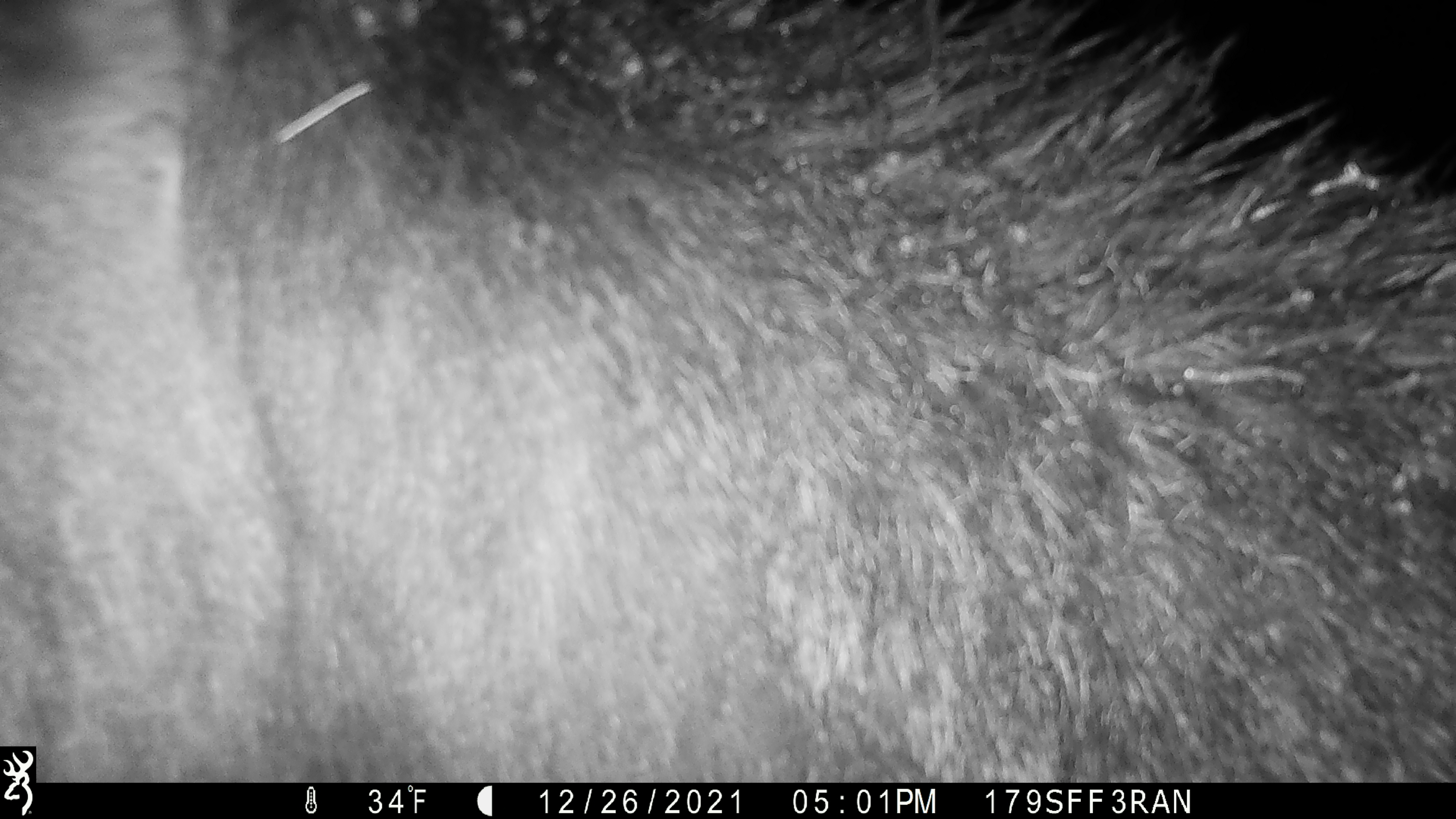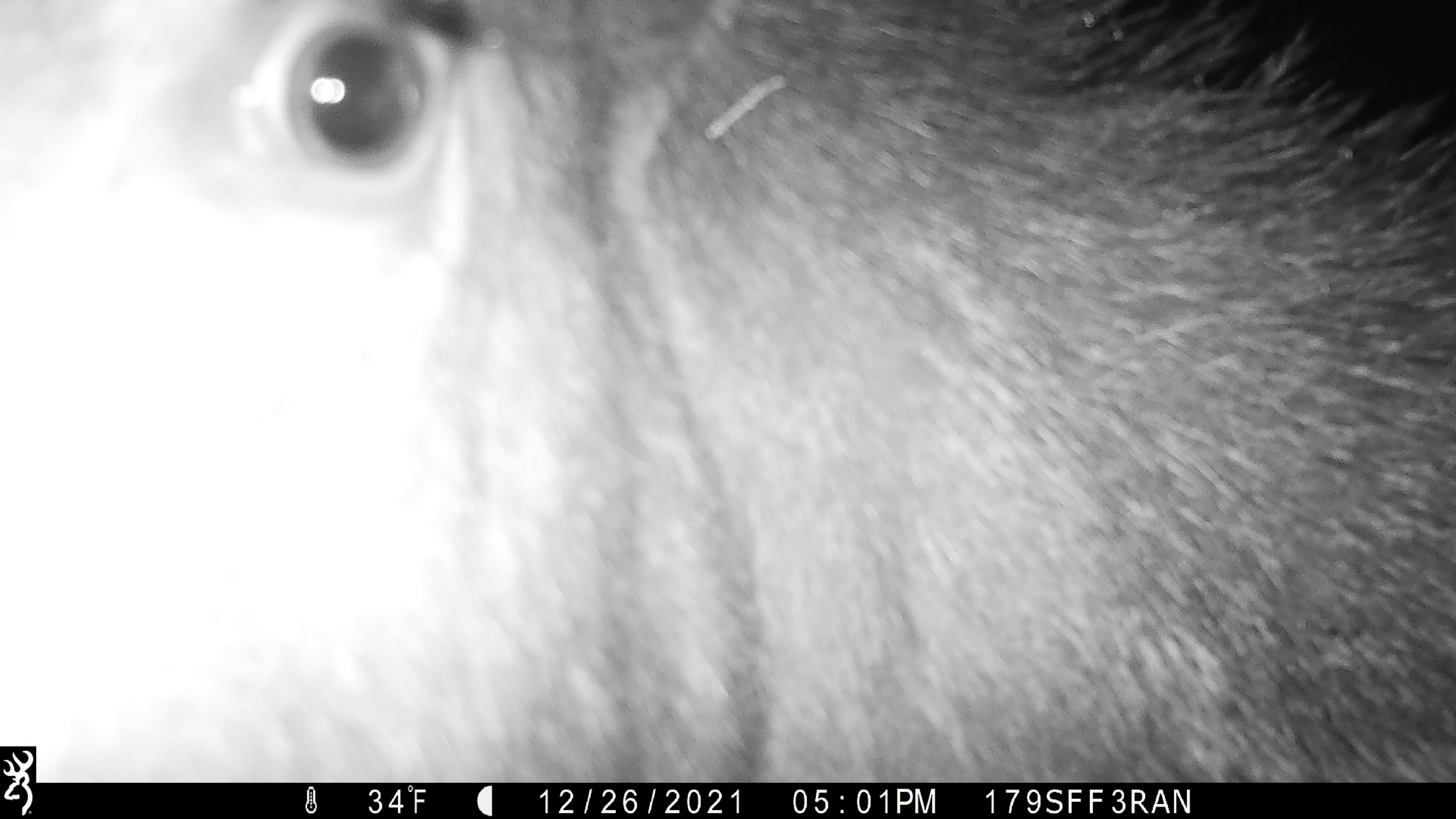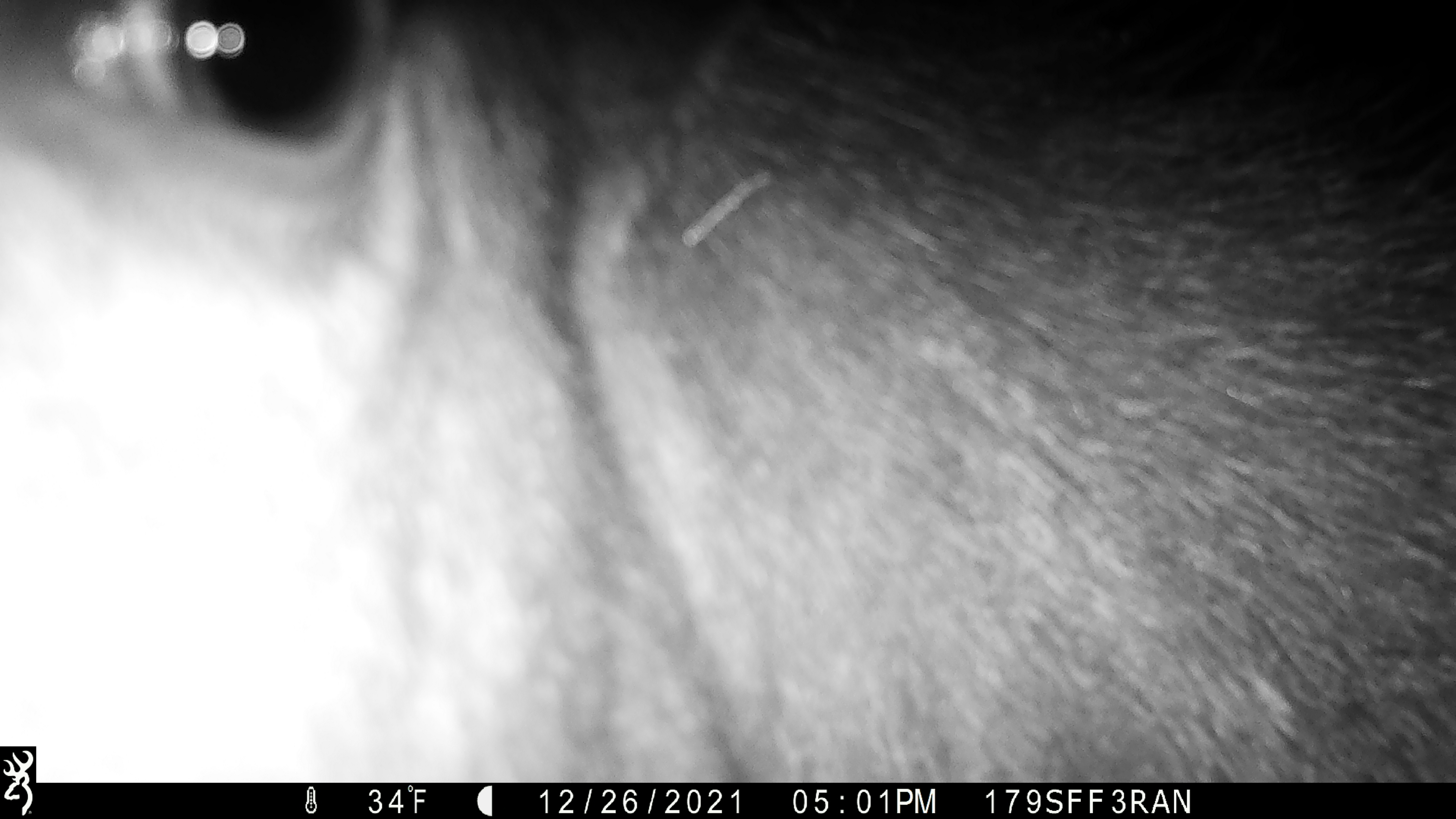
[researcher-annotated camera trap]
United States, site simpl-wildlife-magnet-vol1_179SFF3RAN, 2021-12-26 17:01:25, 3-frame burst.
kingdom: Animalia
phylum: Chordata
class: Mammalia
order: Artiodactyla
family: Cervidae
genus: Alces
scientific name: Alces alces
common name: moose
Moose (Alces alces).